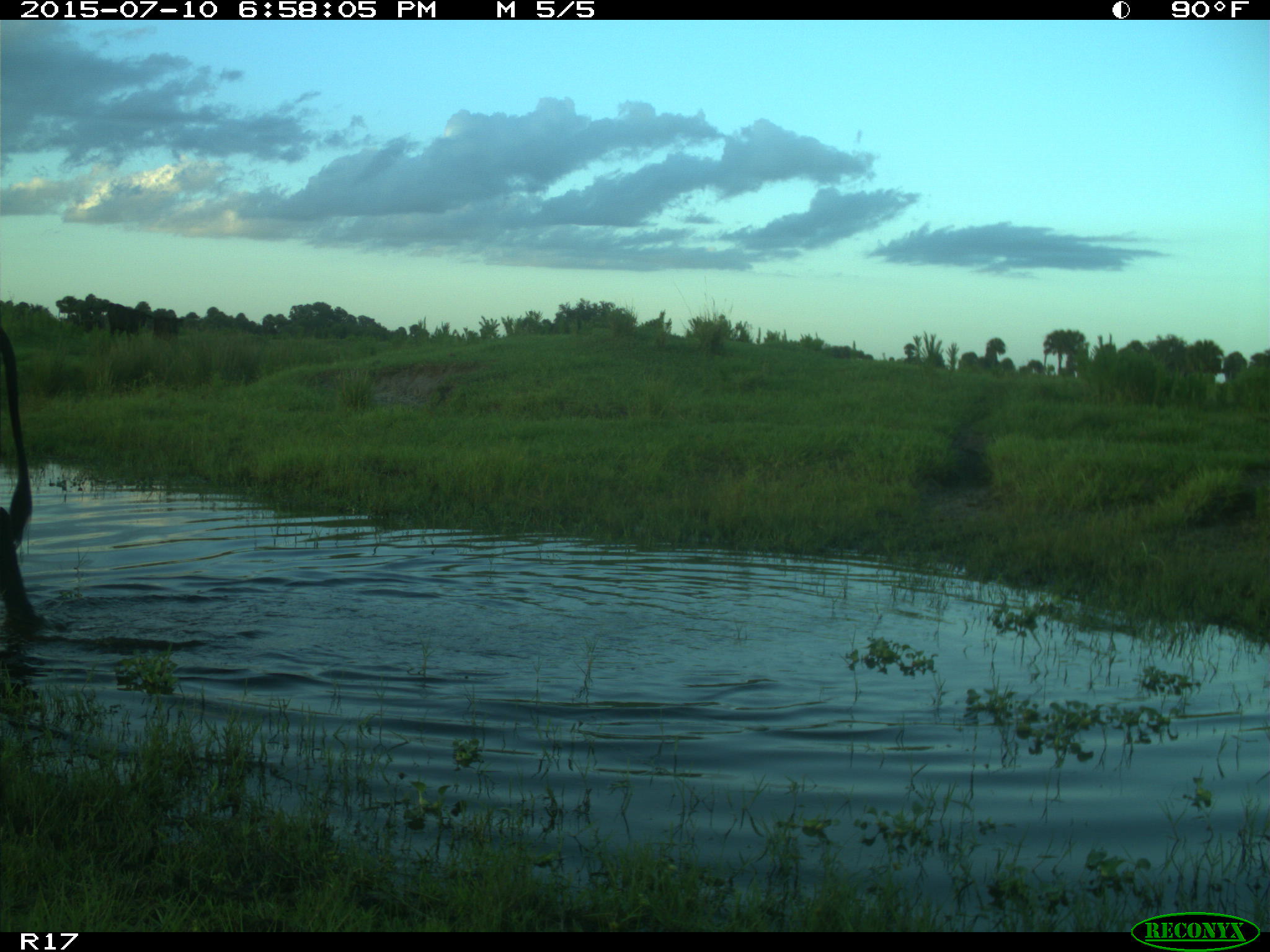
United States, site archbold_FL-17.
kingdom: Animalia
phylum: Chordata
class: Mammalia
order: Artiodactyla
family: Bovidae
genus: Bos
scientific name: Bos taurus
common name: domestic cow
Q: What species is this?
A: Bos taurus (domestic cow).